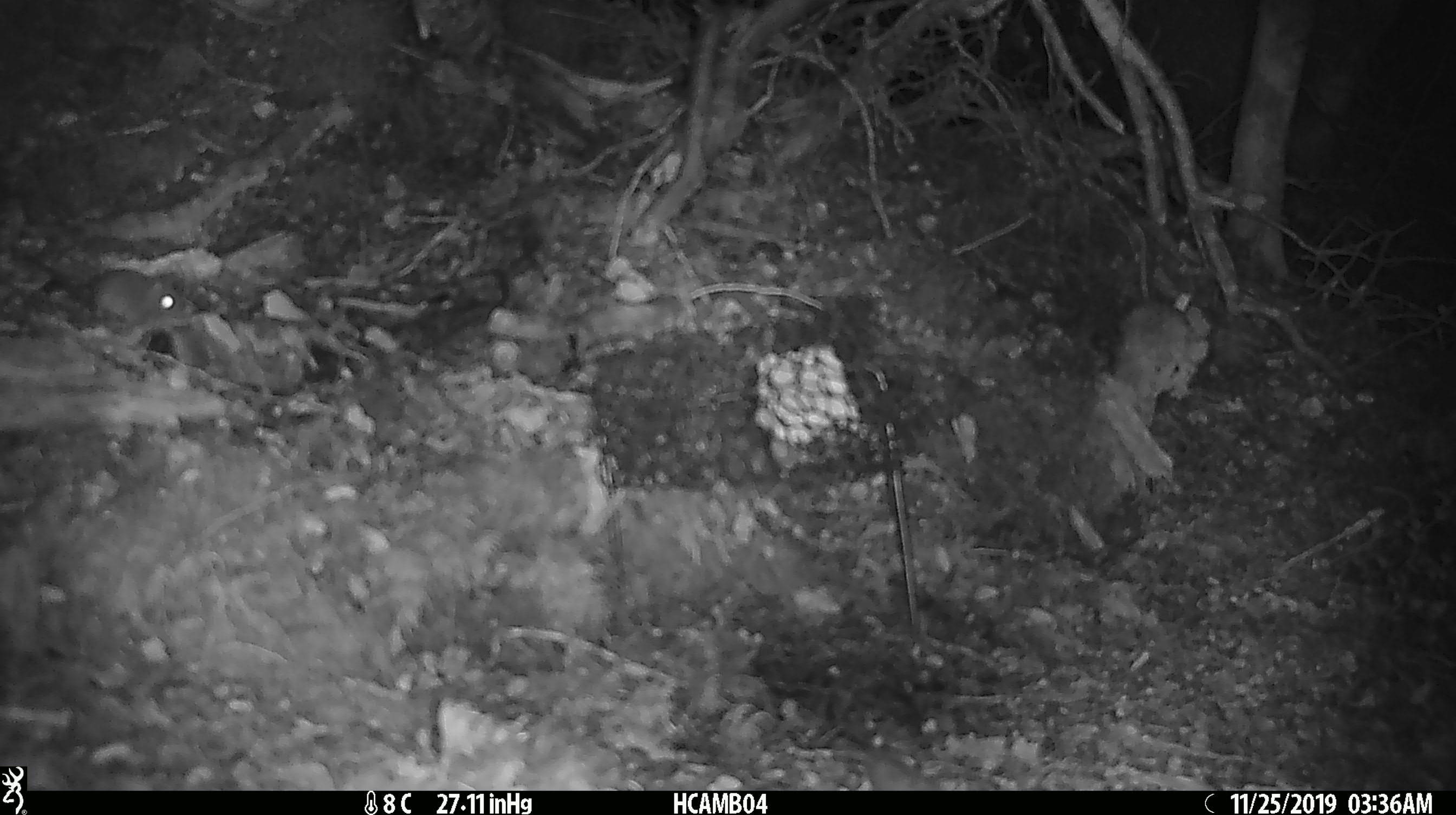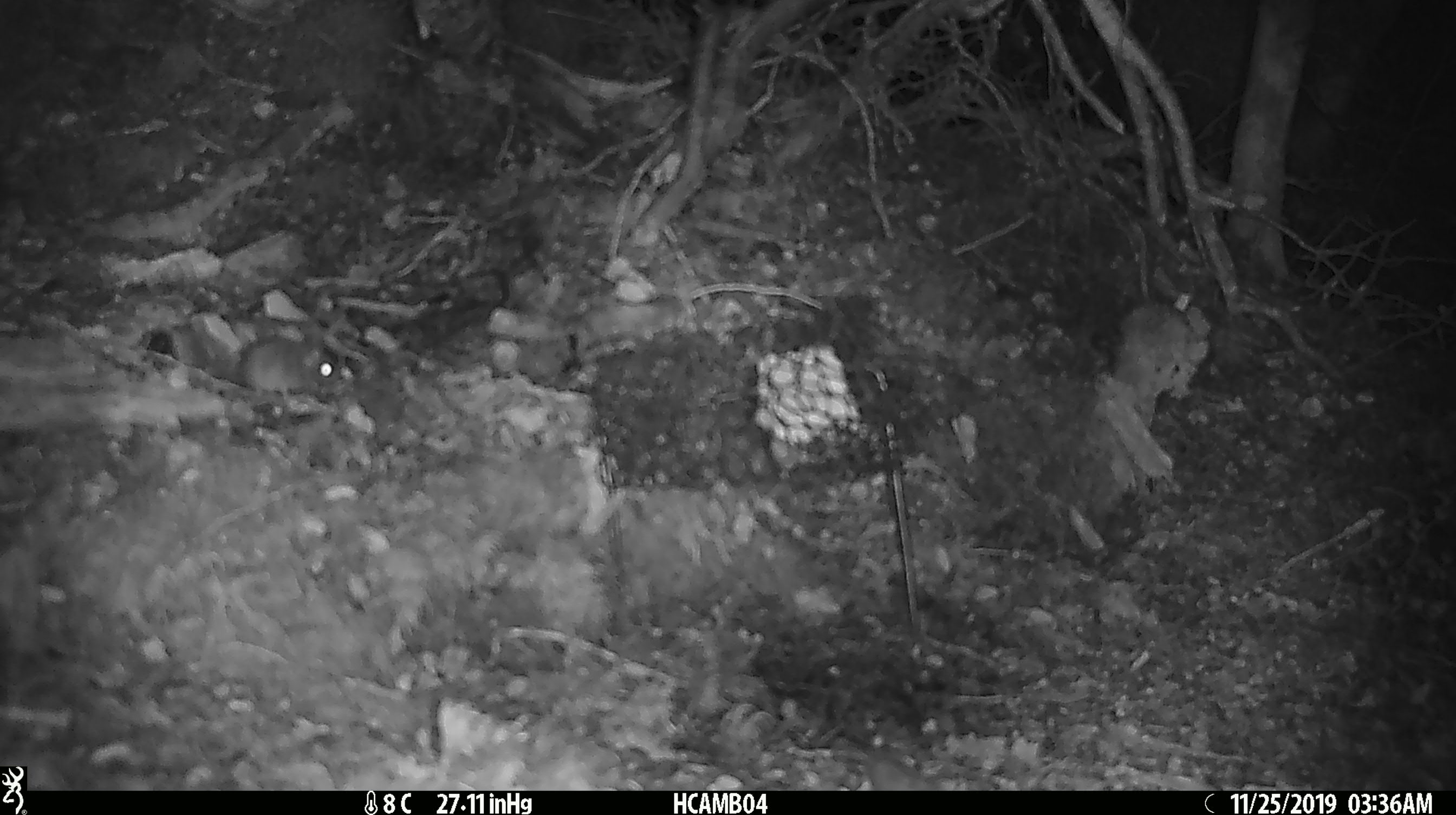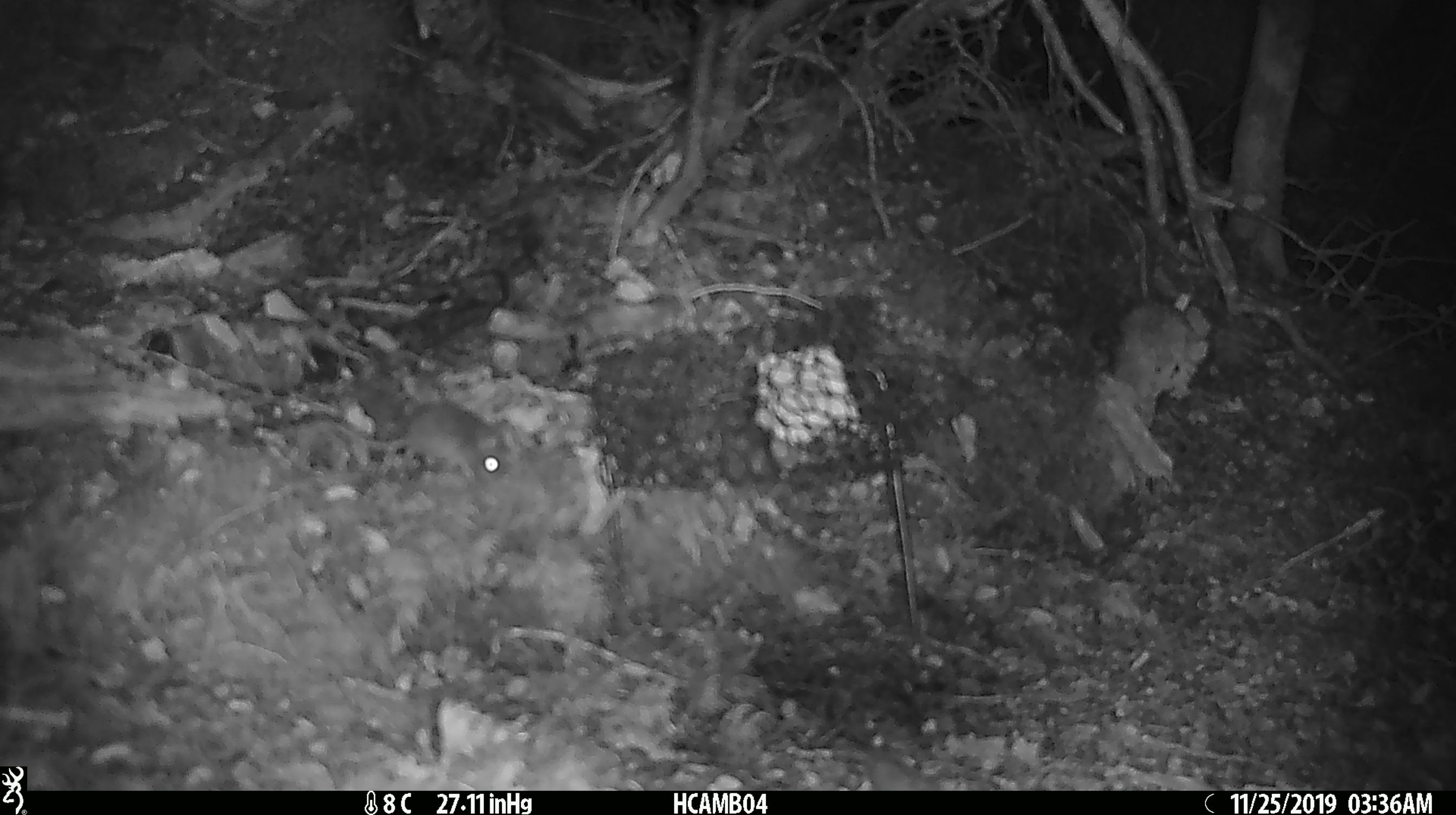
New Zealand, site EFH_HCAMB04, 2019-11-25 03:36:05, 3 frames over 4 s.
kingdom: Animalia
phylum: Chordata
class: Mammalia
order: Rodentia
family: Muridae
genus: Mus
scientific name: Mus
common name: mouse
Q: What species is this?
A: Mouse (Mus).